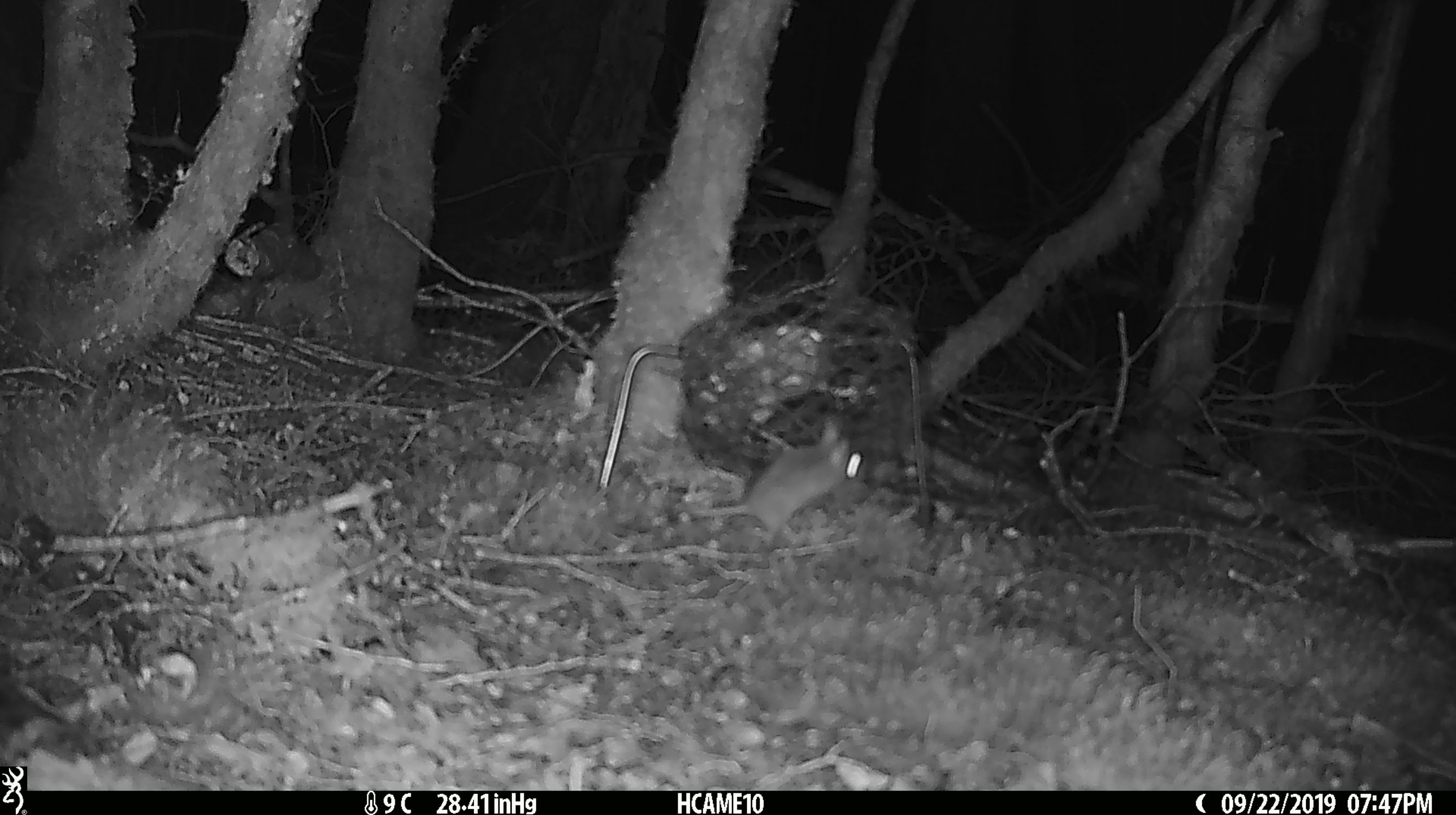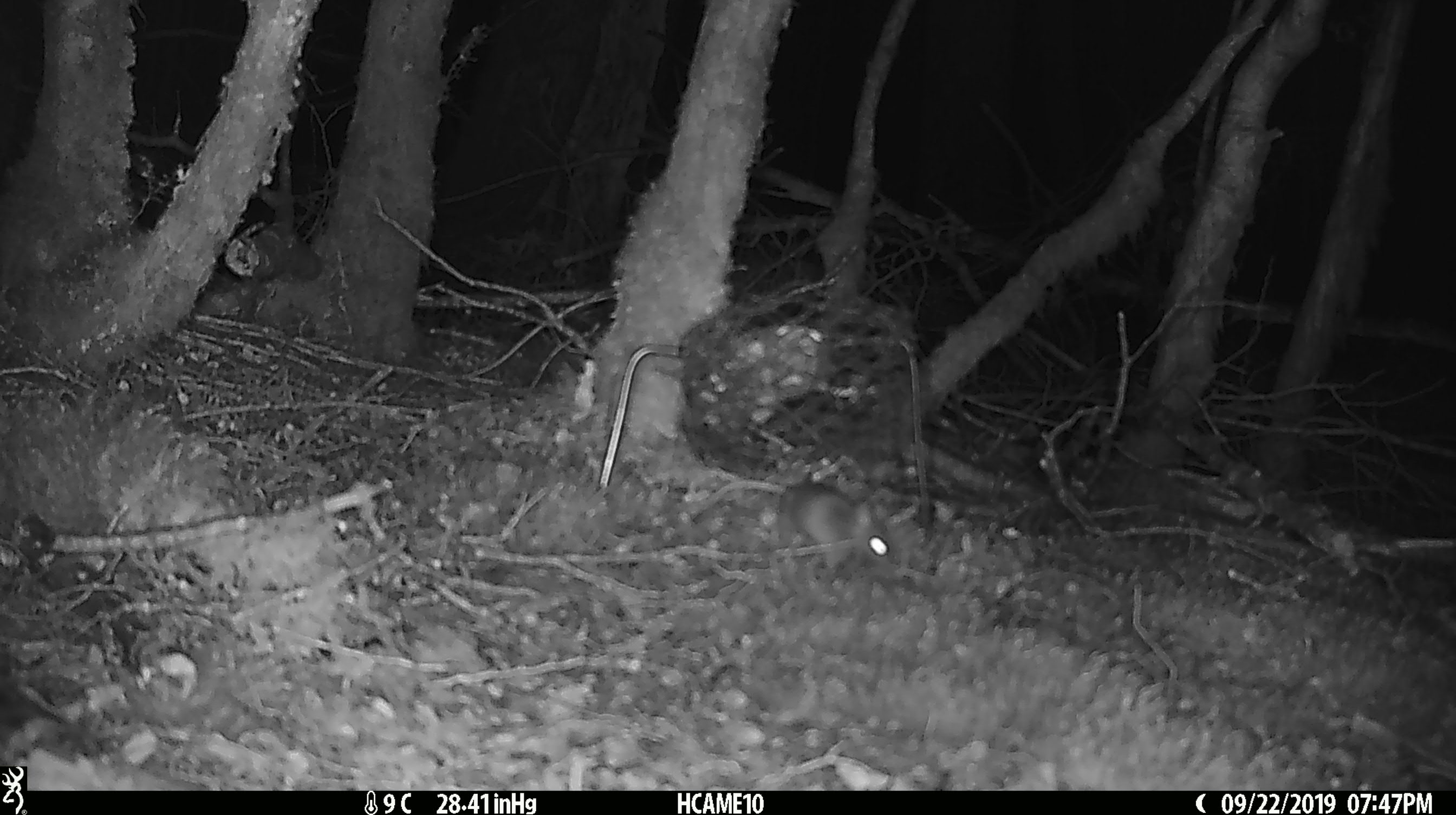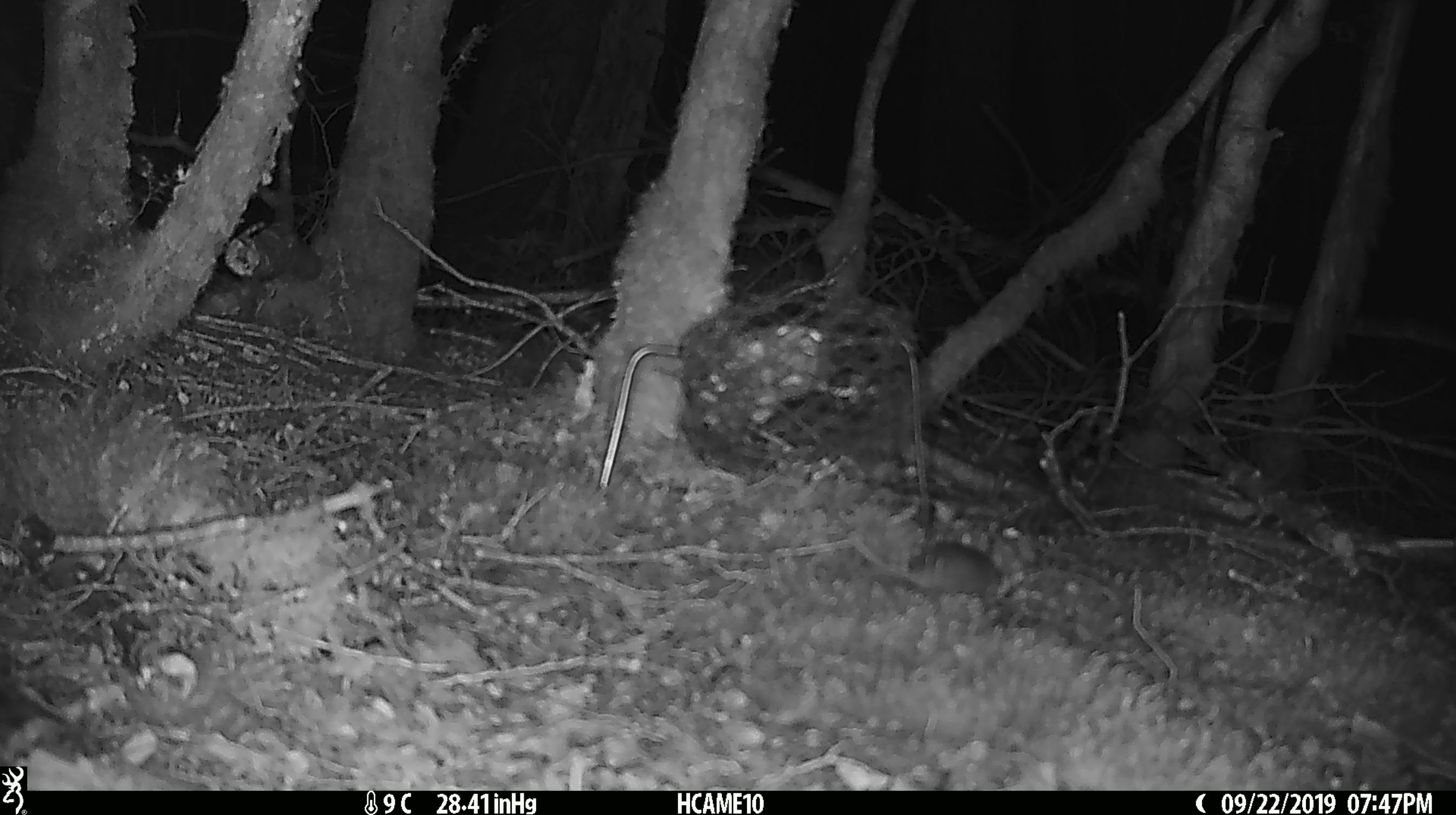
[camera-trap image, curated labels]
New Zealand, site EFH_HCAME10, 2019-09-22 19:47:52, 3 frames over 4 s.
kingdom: Animalia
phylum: Chordata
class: Mammalia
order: Rodentia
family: Muridae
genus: Mus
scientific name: Mus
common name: mouse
Mouse (Mus).